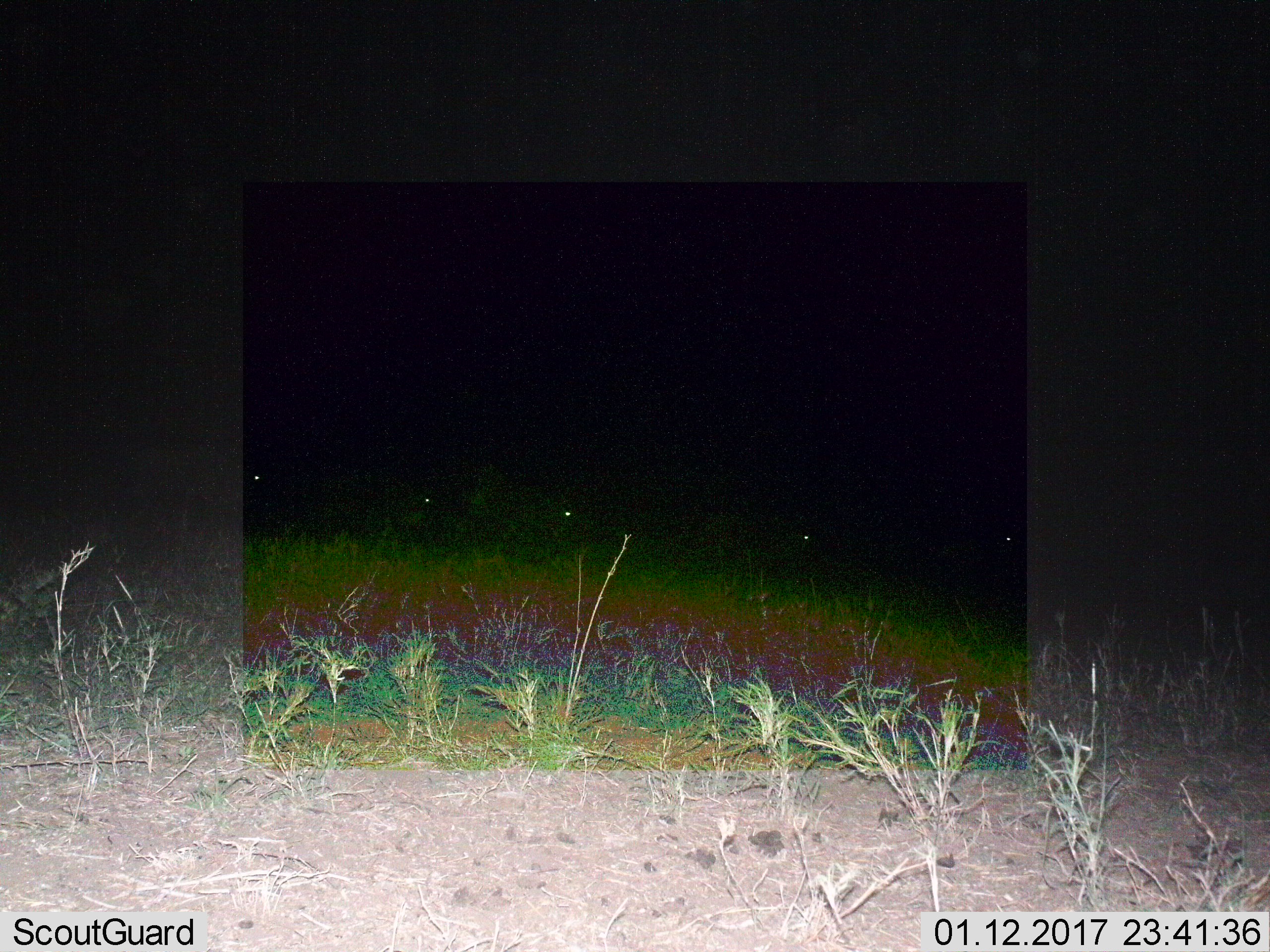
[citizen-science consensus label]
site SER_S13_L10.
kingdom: Animalia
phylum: Chordata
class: Mammalia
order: Artiodactyla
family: Bovidae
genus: Connochaetes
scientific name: Connochaetes taurinus taurinus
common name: blue wildebeest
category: wildebeestblue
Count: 5.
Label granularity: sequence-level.